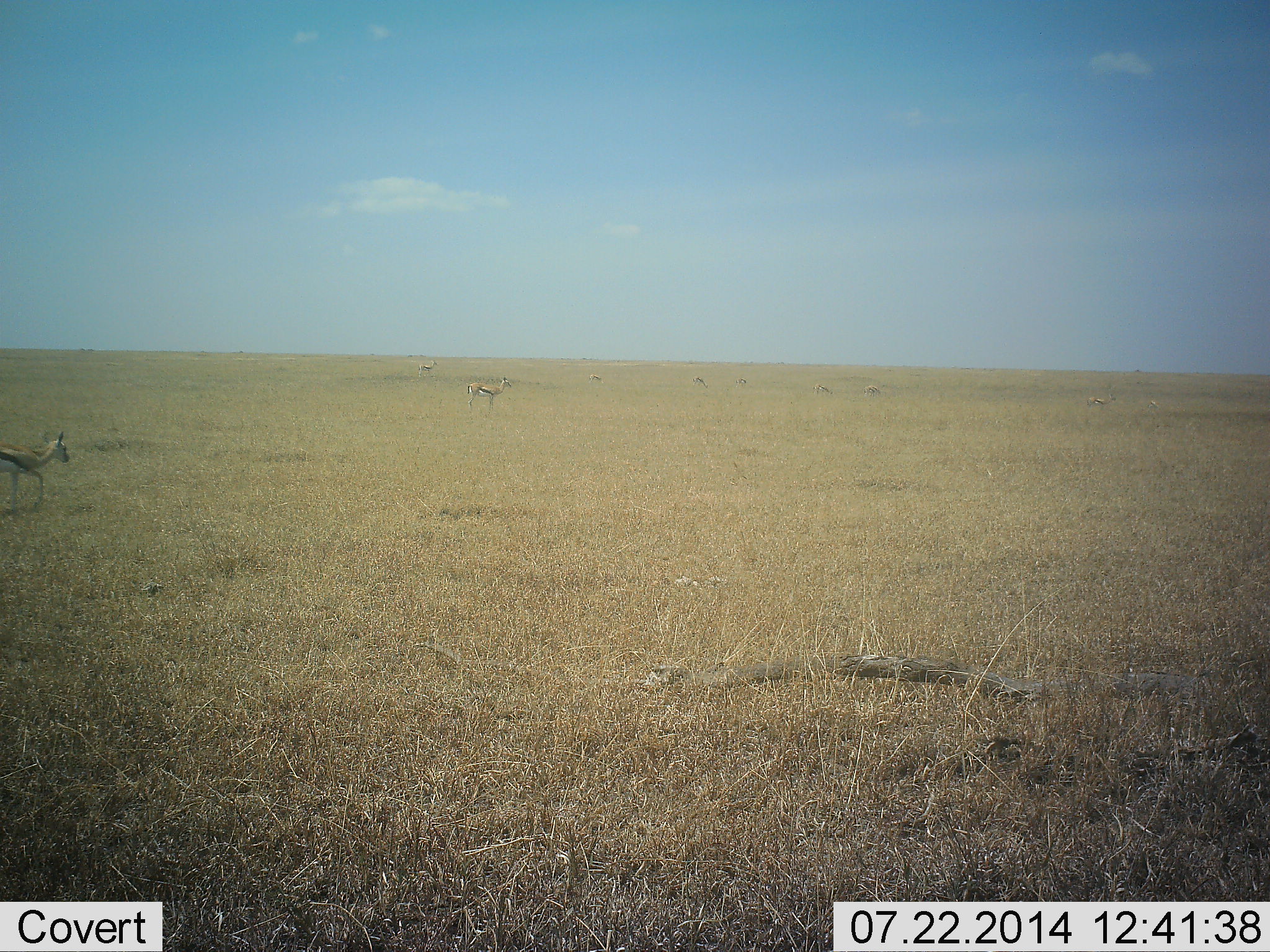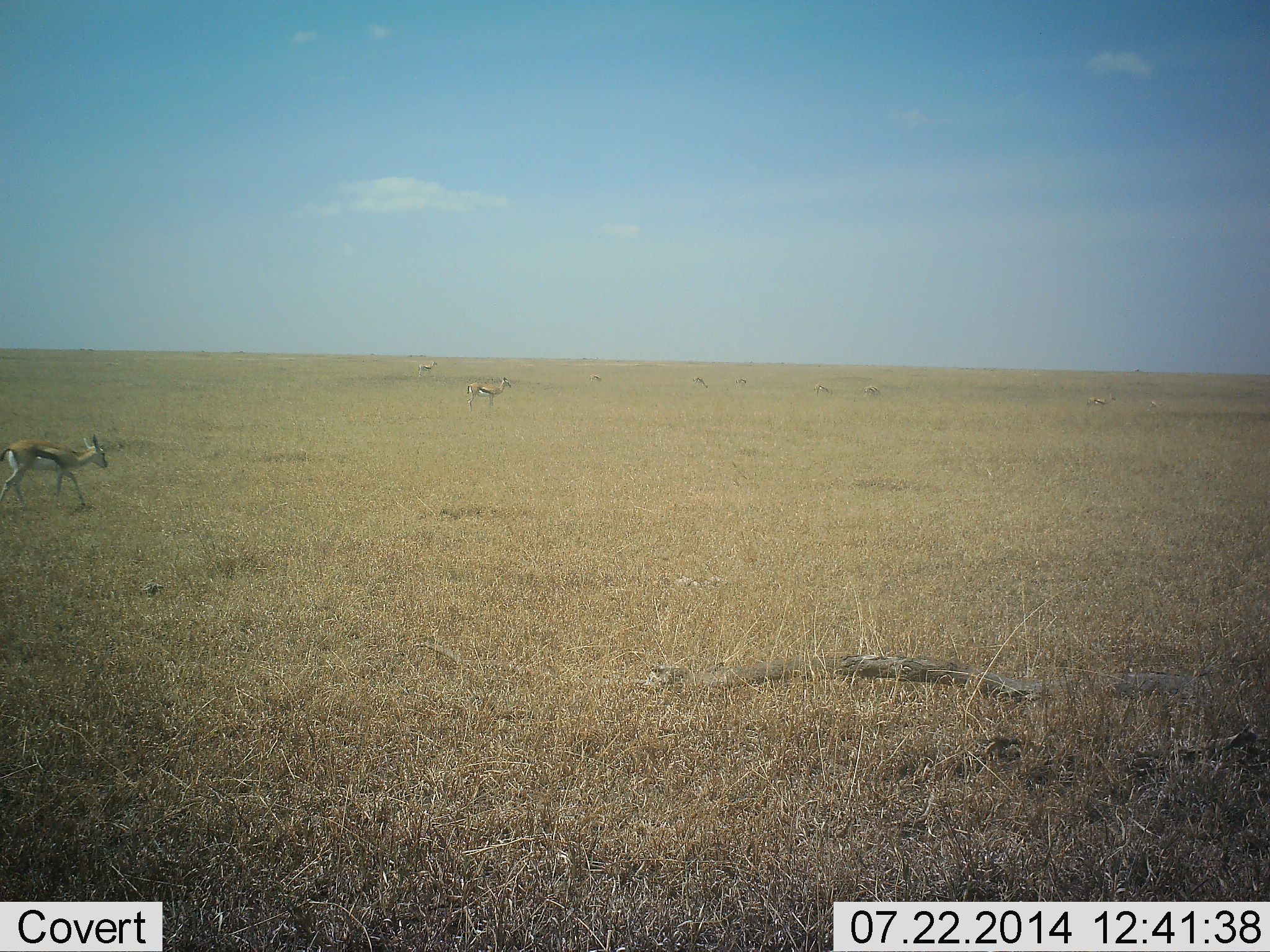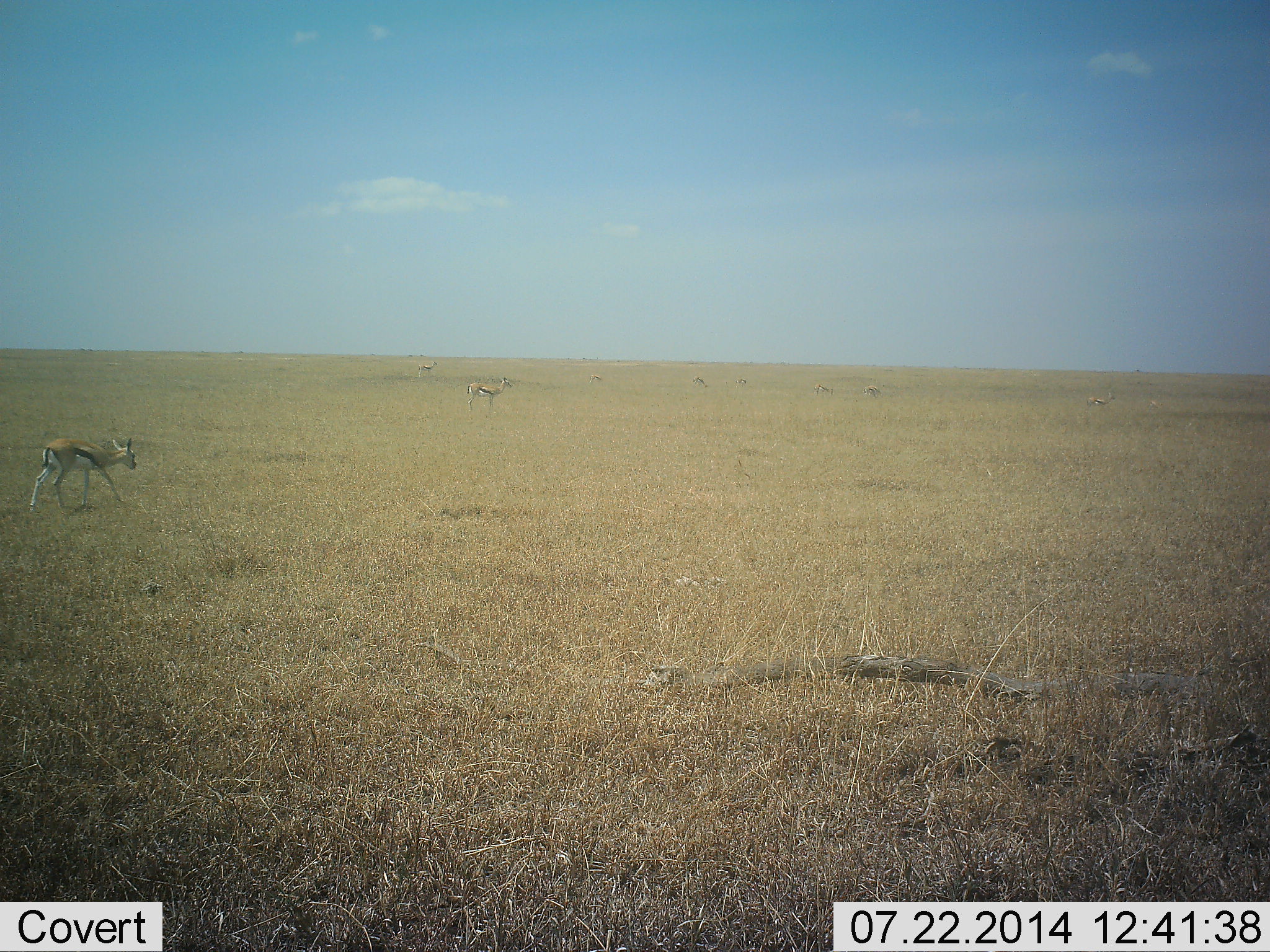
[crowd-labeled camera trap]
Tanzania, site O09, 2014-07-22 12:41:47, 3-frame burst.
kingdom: Animalia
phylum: Chordata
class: Mammalia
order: Artiodactyla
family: Bovidae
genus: Eudorcas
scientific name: Eudorcas thomsonii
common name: thomson's gazelle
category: gazellethomsons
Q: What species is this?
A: Gazellethomsons (thomson's gazelle) (Eudorcas thomsonii).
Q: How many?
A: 10.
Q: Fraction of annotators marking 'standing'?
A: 80%.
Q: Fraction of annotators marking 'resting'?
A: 10%.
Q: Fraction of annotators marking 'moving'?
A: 70%.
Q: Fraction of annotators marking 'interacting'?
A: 10%.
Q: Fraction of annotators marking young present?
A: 0%.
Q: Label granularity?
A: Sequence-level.